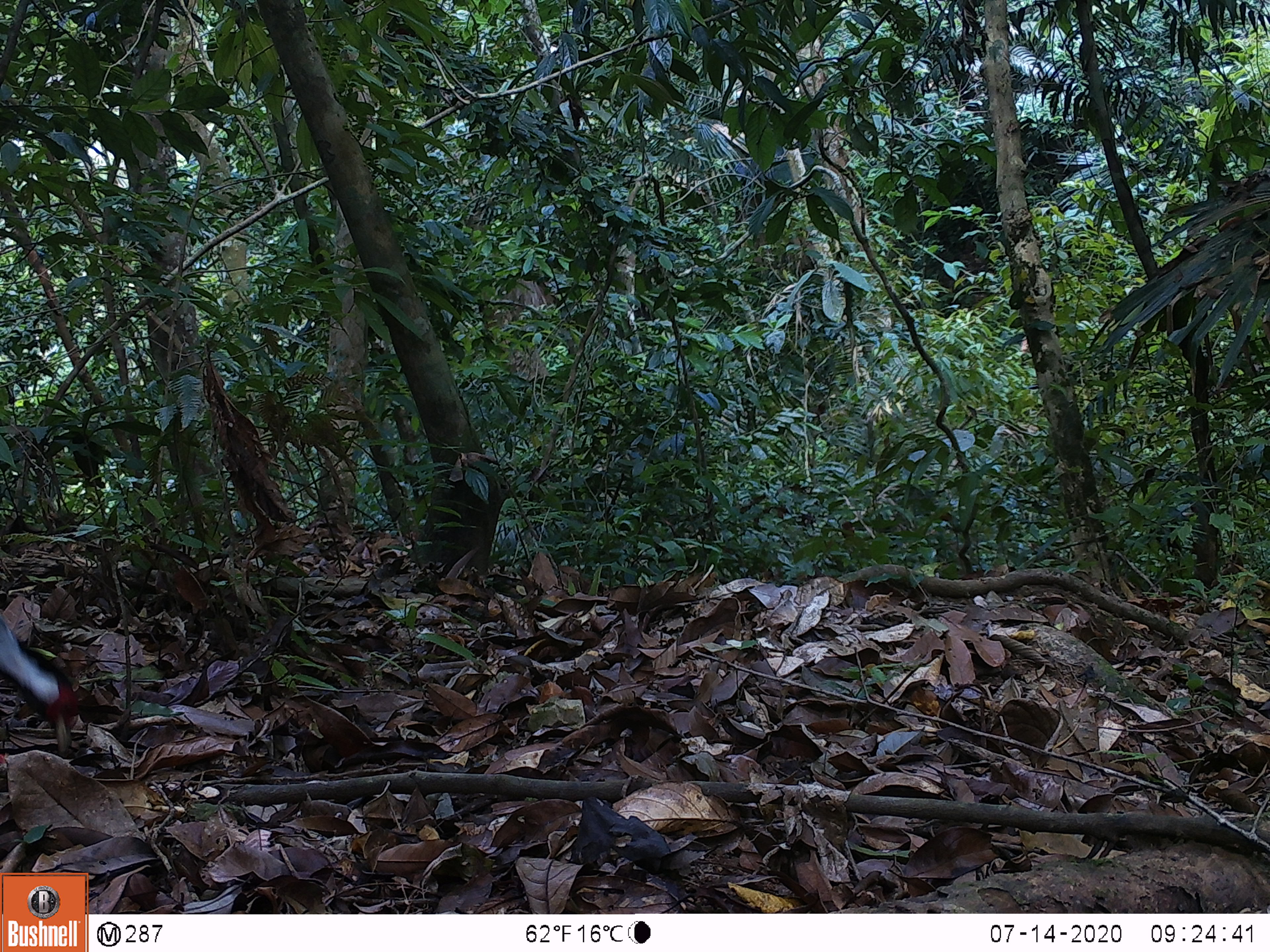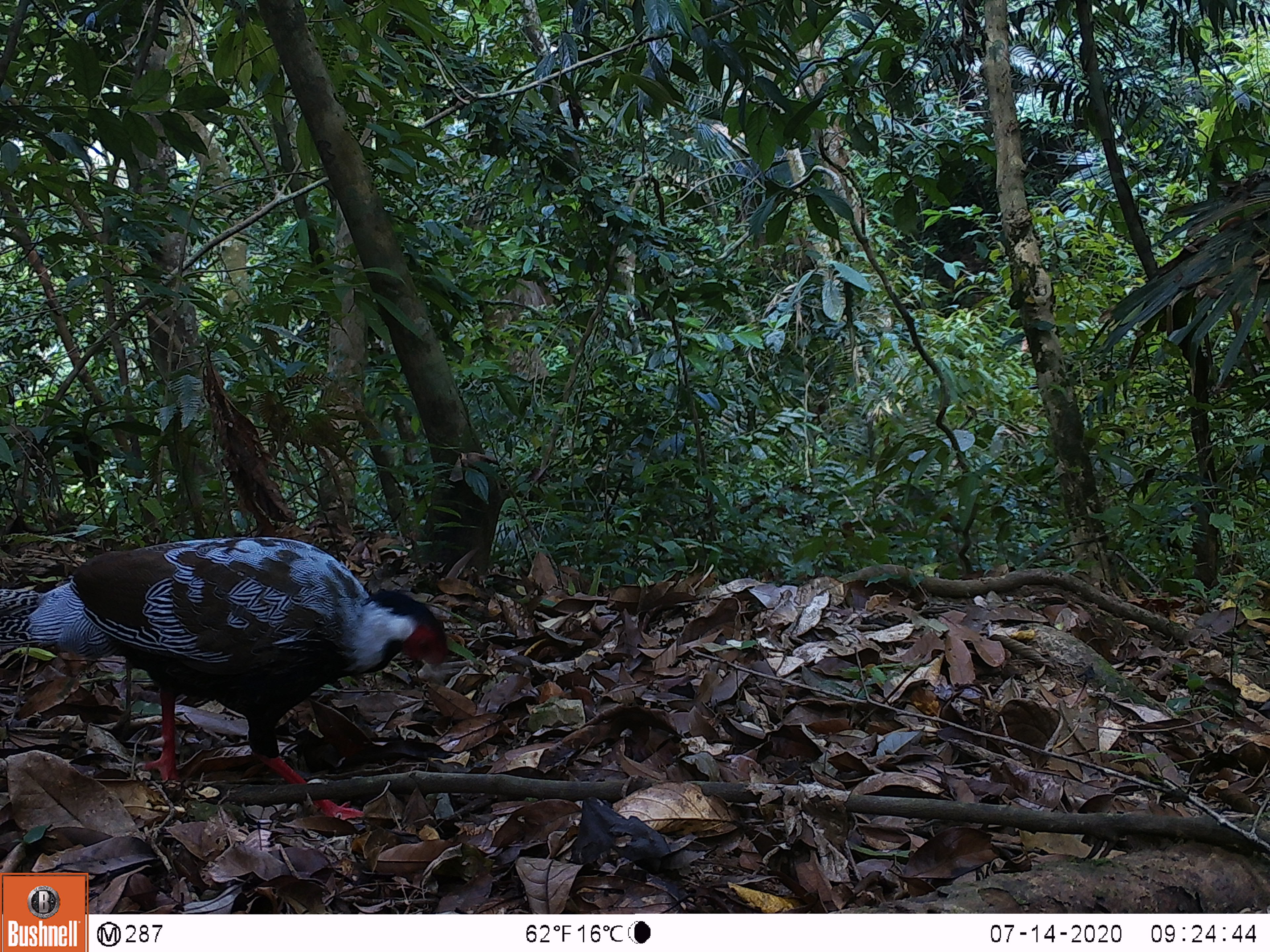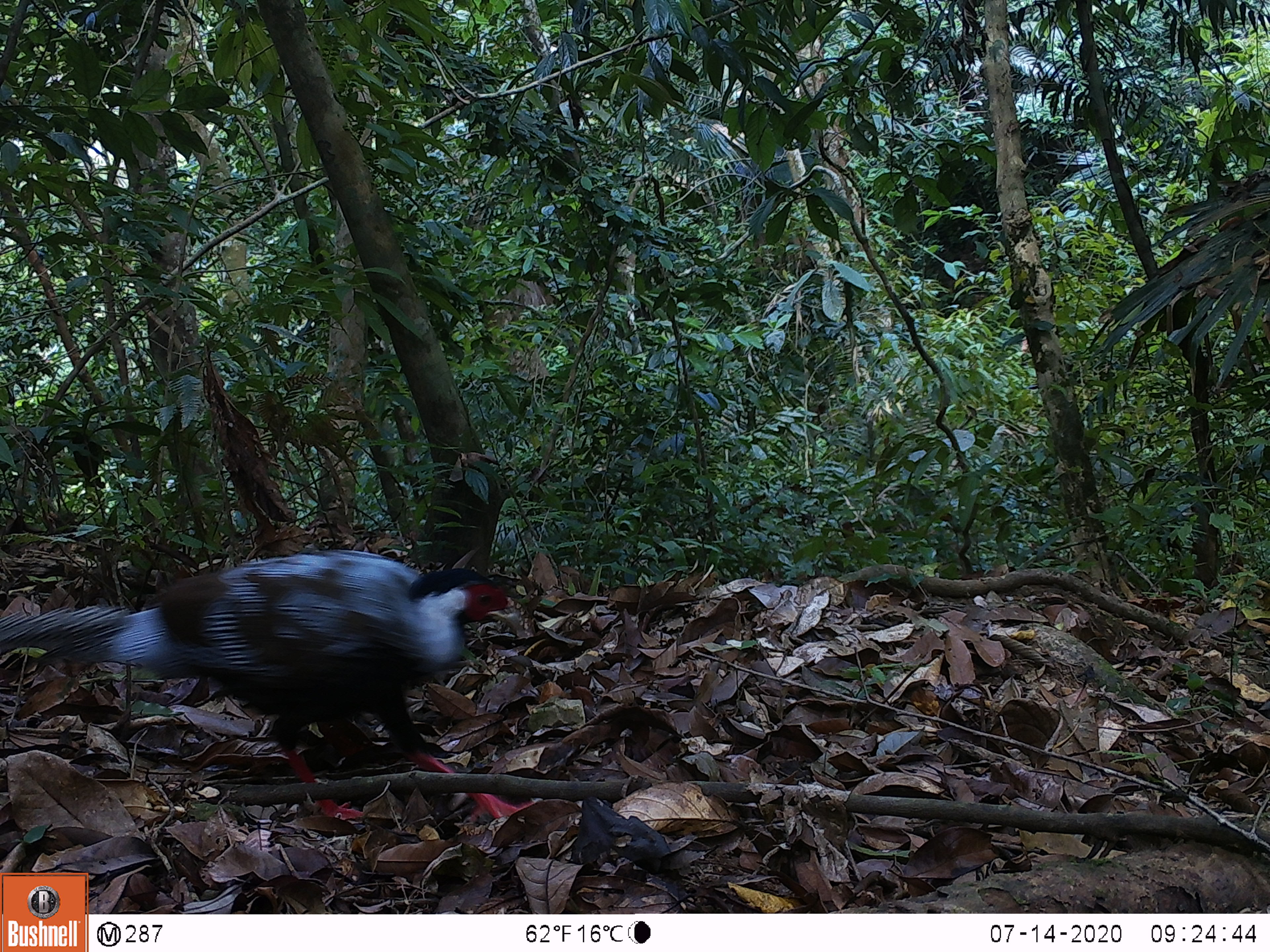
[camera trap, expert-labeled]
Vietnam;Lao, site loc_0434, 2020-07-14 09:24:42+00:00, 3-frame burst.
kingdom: Animalia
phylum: Chordata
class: Aves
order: Galliformes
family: Phasianidae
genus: Lophura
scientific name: Lophura nycthemera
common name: silver pheasant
Silver pheasant (Lophura nycthemera). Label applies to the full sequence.